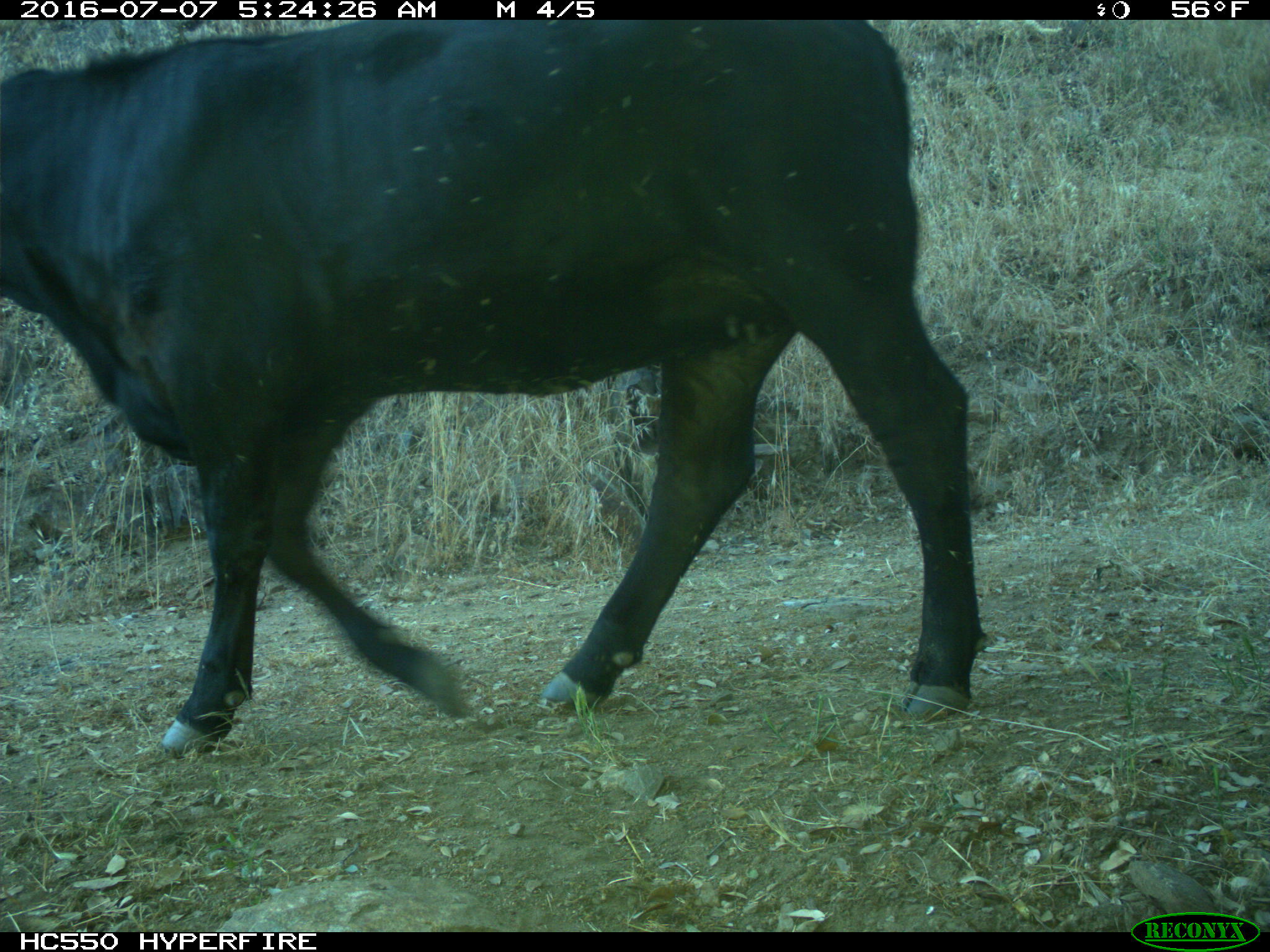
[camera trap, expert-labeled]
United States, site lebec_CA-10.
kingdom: Animalia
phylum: Chordata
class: Mammalia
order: Artiodactyla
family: Bovidae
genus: Bos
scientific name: Bos taurus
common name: domestic cow